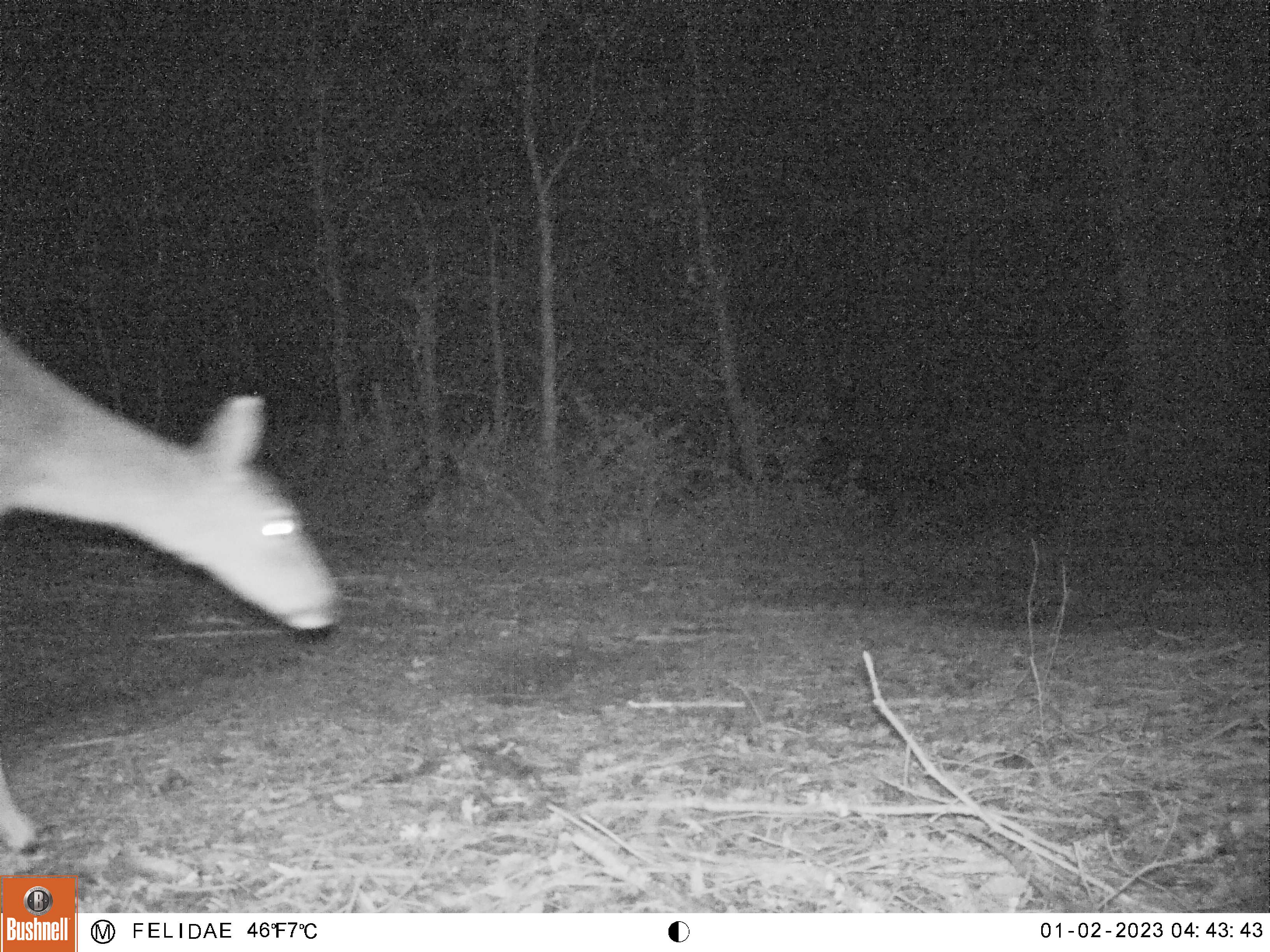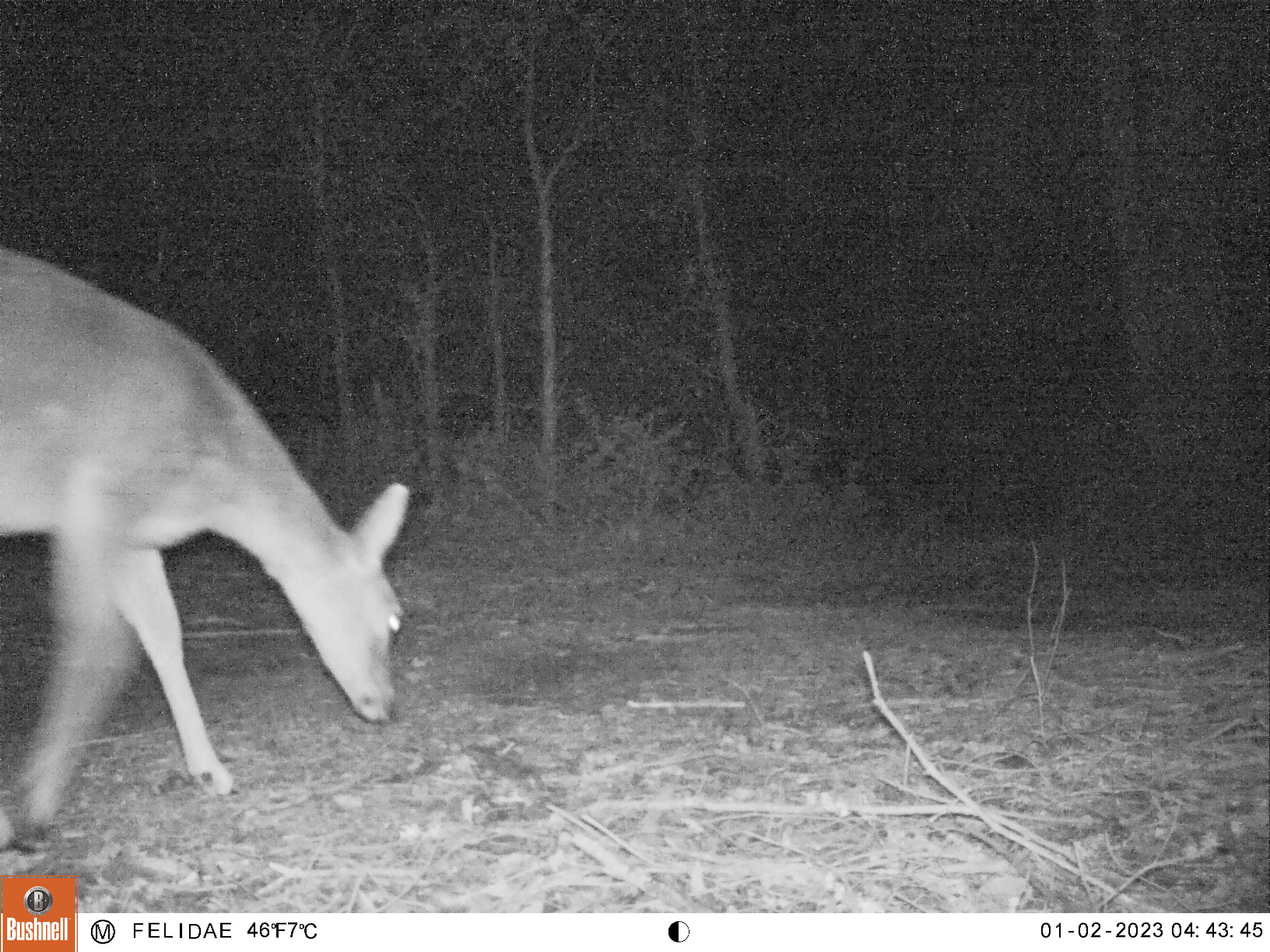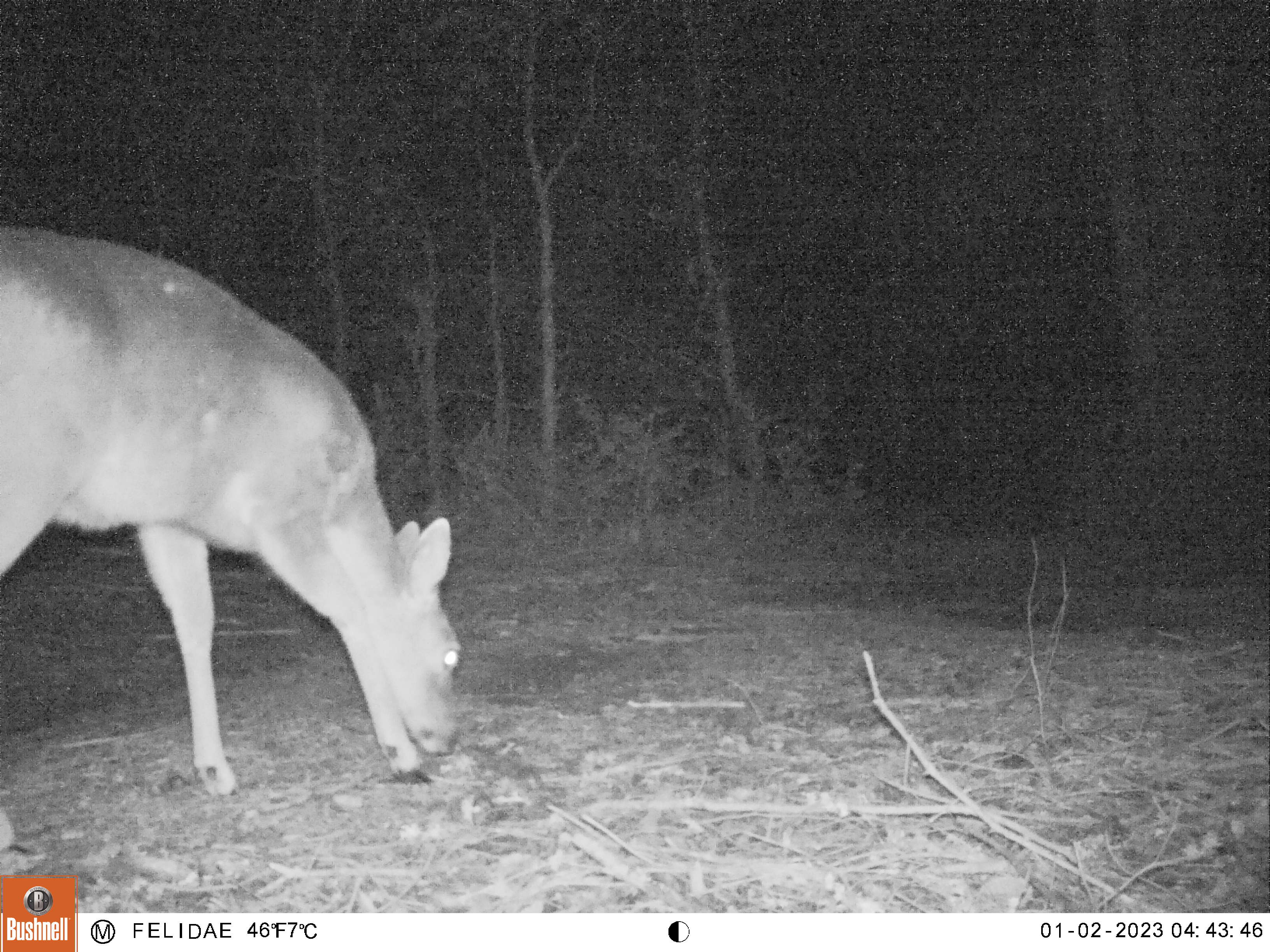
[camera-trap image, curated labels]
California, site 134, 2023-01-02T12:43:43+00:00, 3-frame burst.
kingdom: Animalia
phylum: Chordata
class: Mammalia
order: Artiodactyla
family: Cervidae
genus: Odocoileus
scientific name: Odocoileus hemionus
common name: mule deer